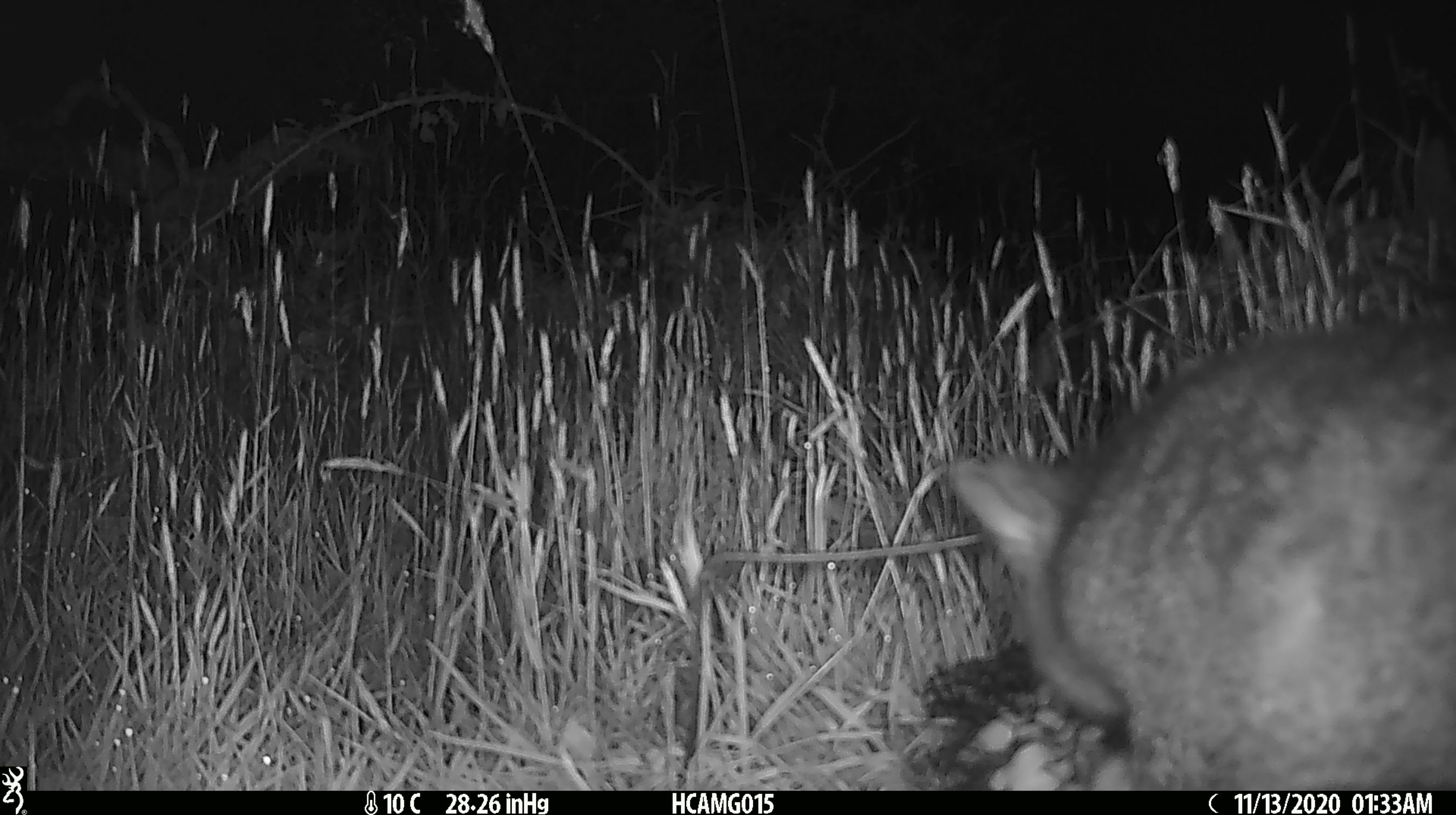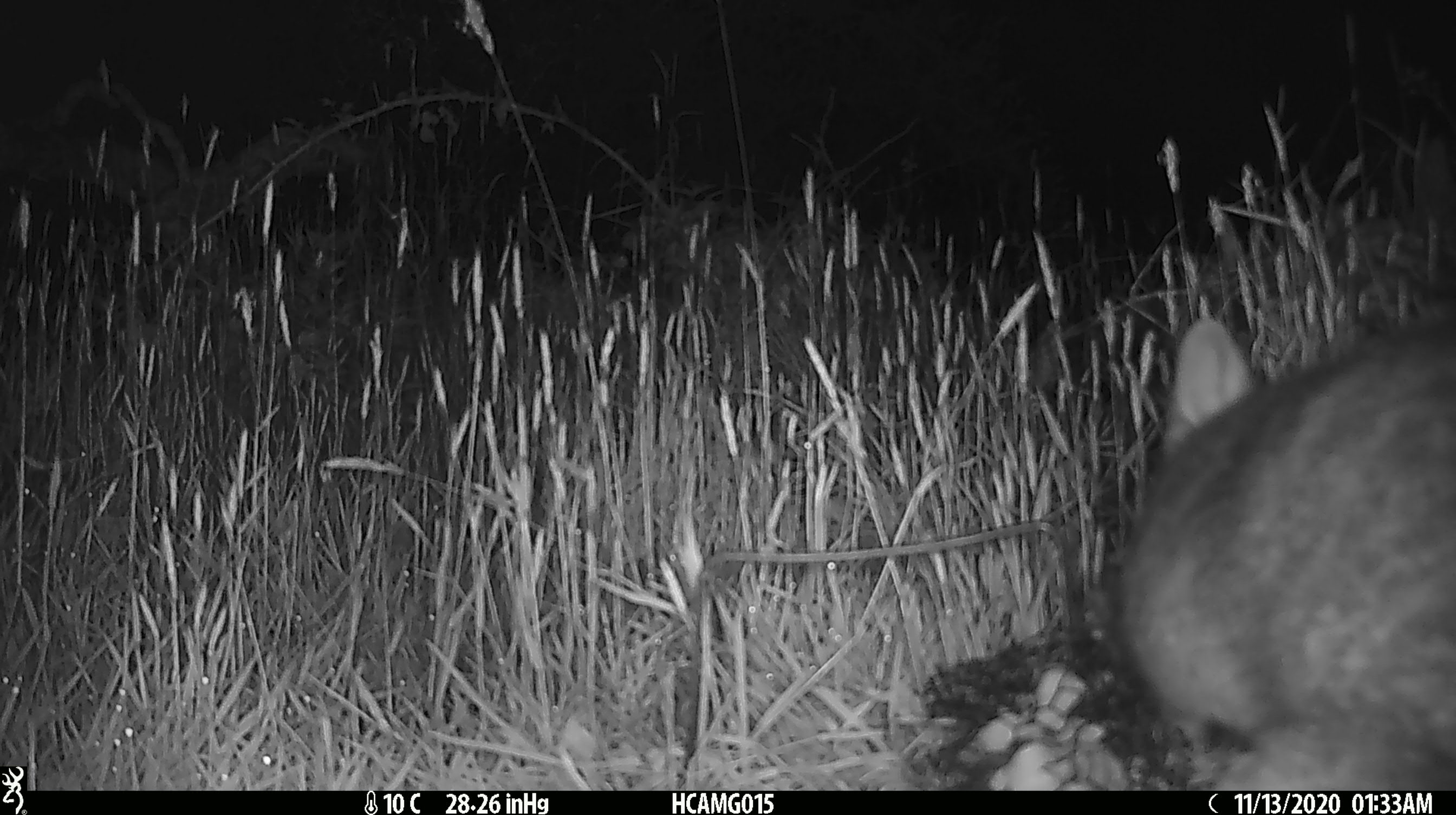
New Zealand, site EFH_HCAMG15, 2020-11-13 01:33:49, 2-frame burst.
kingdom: Animalia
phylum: Chordata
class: Mammalia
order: Diprotodontia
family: Phalangeridae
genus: Trichosurus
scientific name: Trichosurus vulpecula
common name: common brushtail possum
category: possum